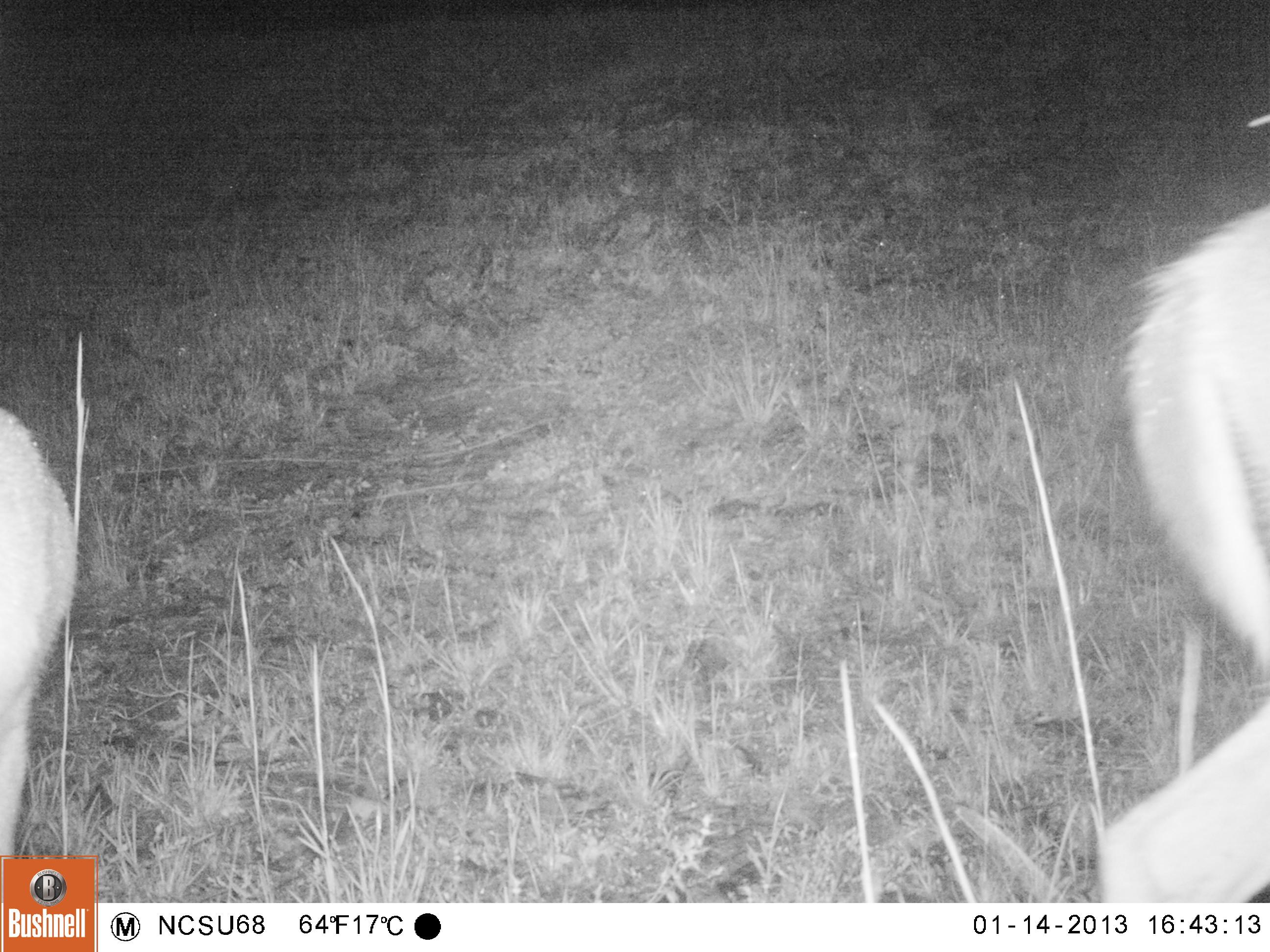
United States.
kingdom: Animalia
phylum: Chordata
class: Mammalia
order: Artiodactyla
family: Cervidae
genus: Odocoileus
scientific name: Odocoileus virginianus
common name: white-tailed deer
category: White Tailed Deer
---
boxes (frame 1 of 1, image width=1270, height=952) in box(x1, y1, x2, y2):
White Tailed Deer: box(1088, 186, 1270, 905); box(0, 381, 88, 859)